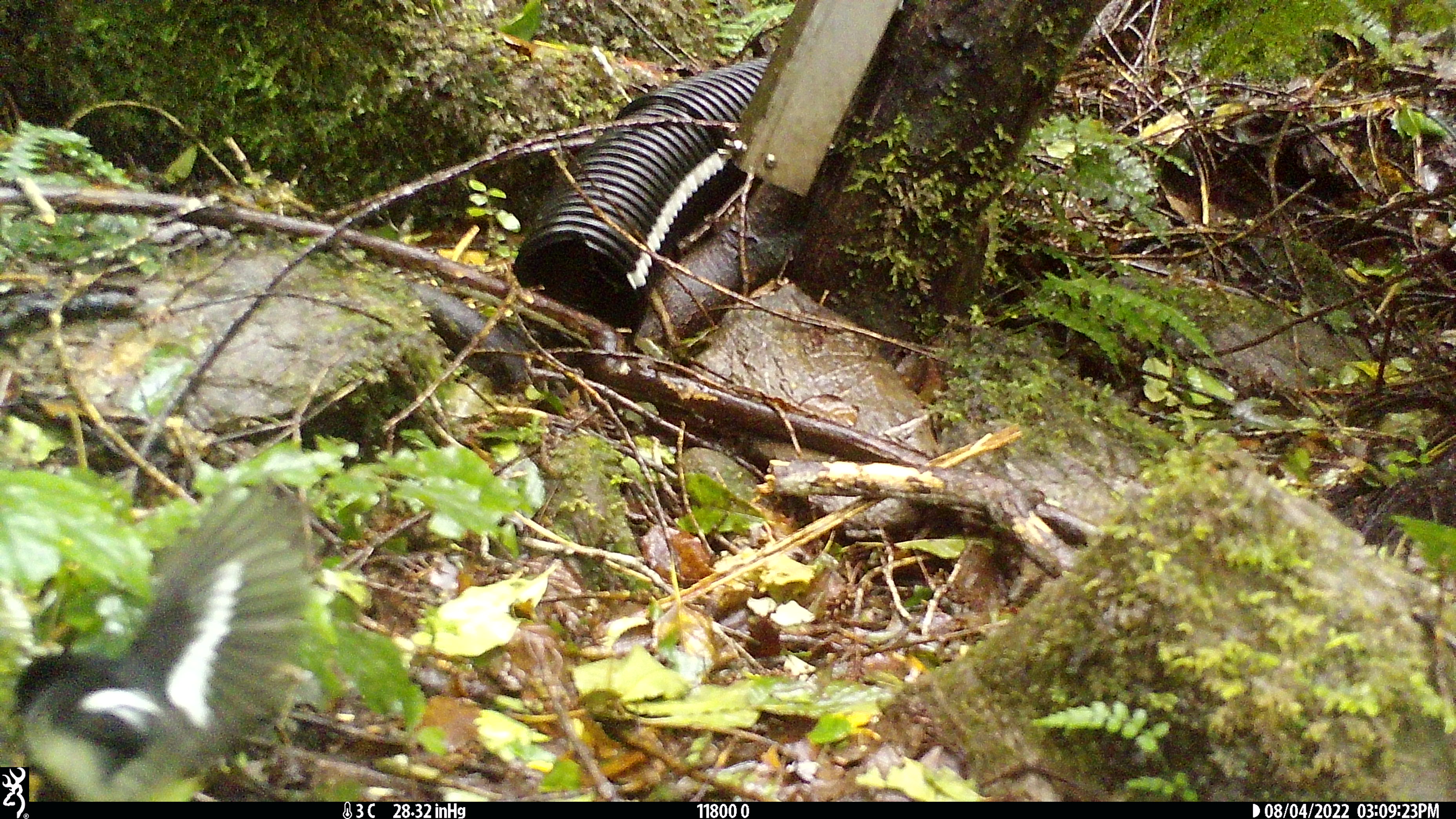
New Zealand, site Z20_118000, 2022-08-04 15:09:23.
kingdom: Animalia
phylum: Chordata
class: Aves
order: Passeriformes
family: Petroicidae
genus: Petroica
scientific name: Petroica macrocephala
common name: tomtit